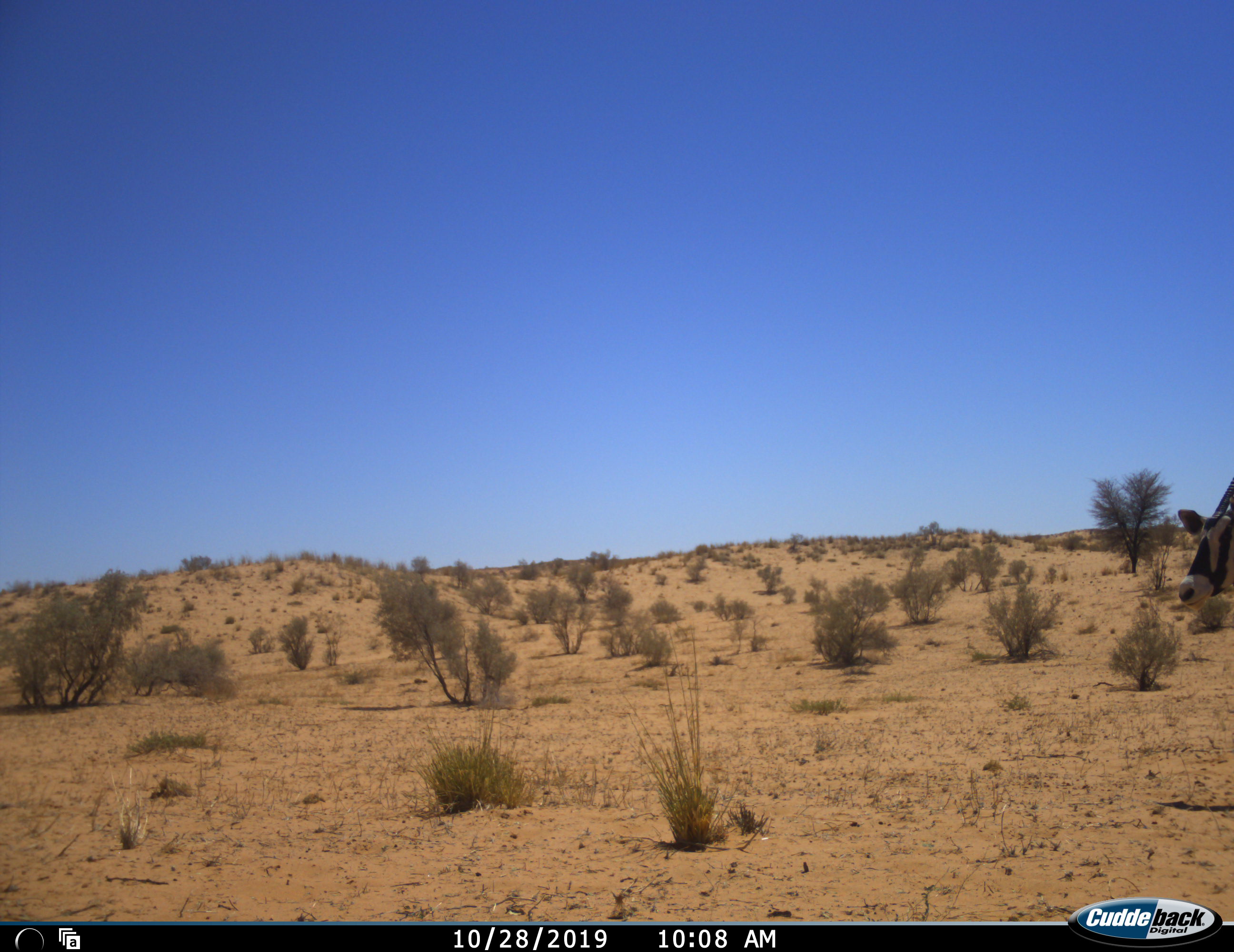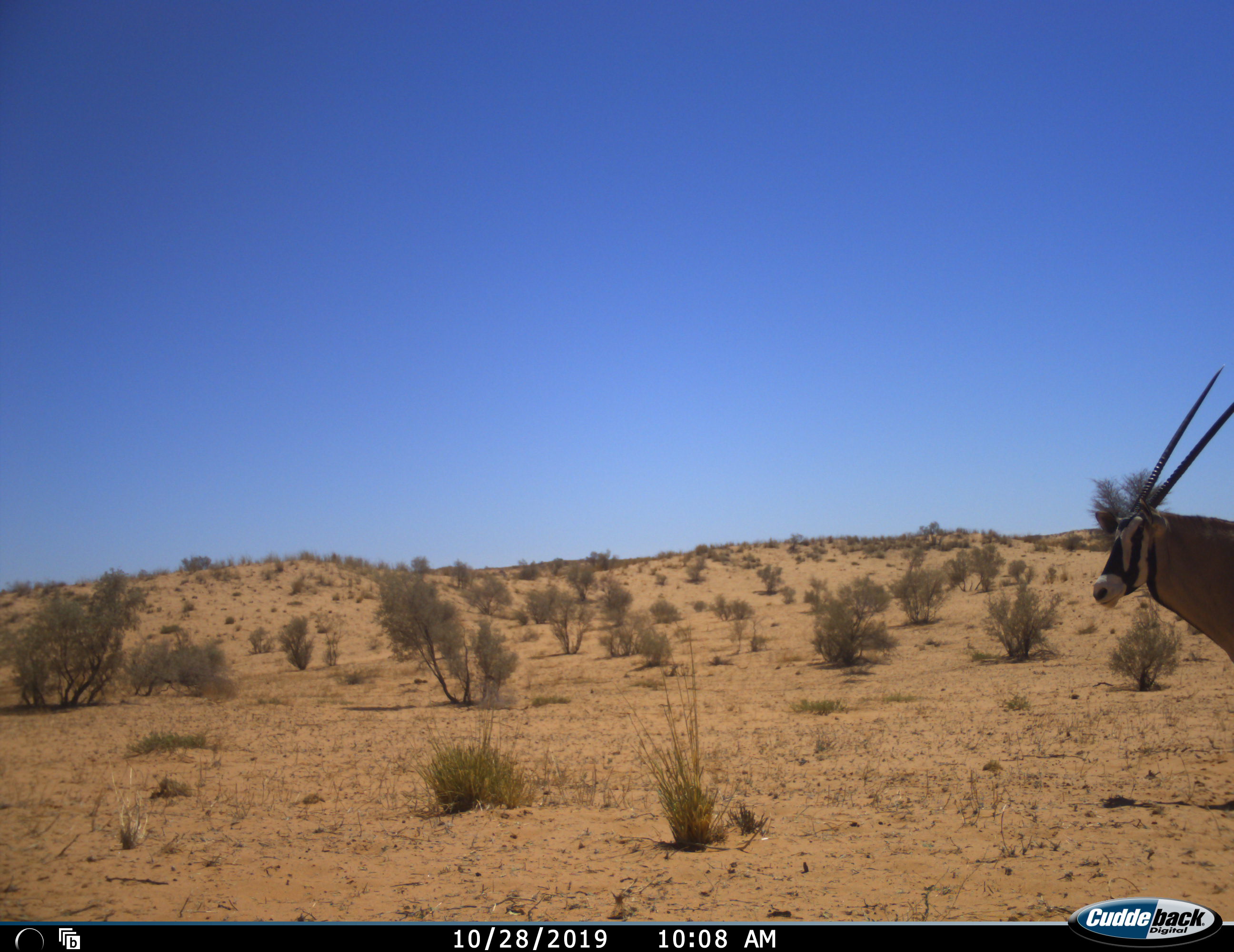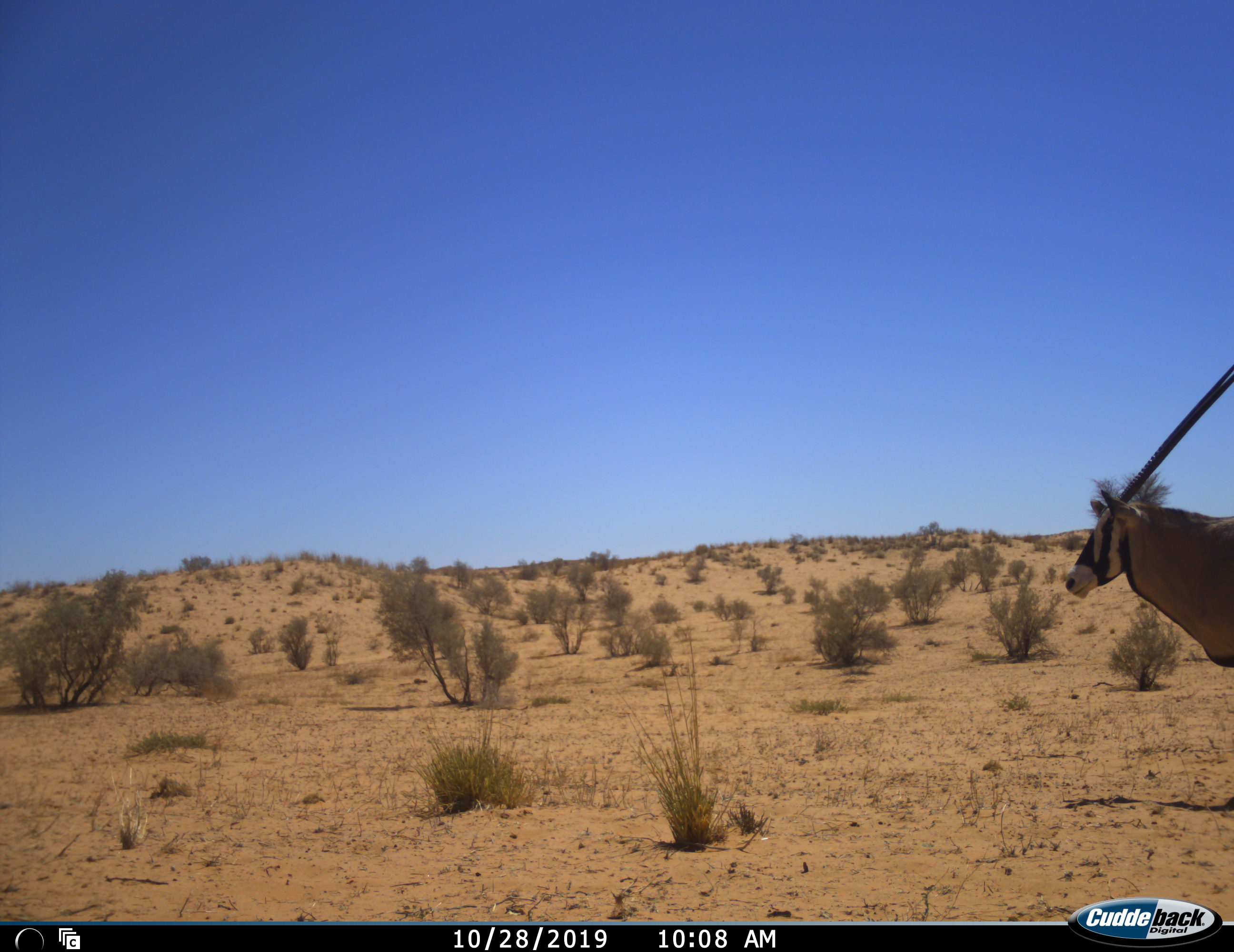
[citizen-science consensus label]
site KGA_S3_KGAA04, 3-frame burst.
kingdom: Animalia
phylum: Chordata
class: Mammalia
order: Artiodactyla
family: Bovidae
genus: Oryx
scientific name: Oryx gazella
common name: gemsbok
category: oryx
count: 1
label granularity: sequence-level